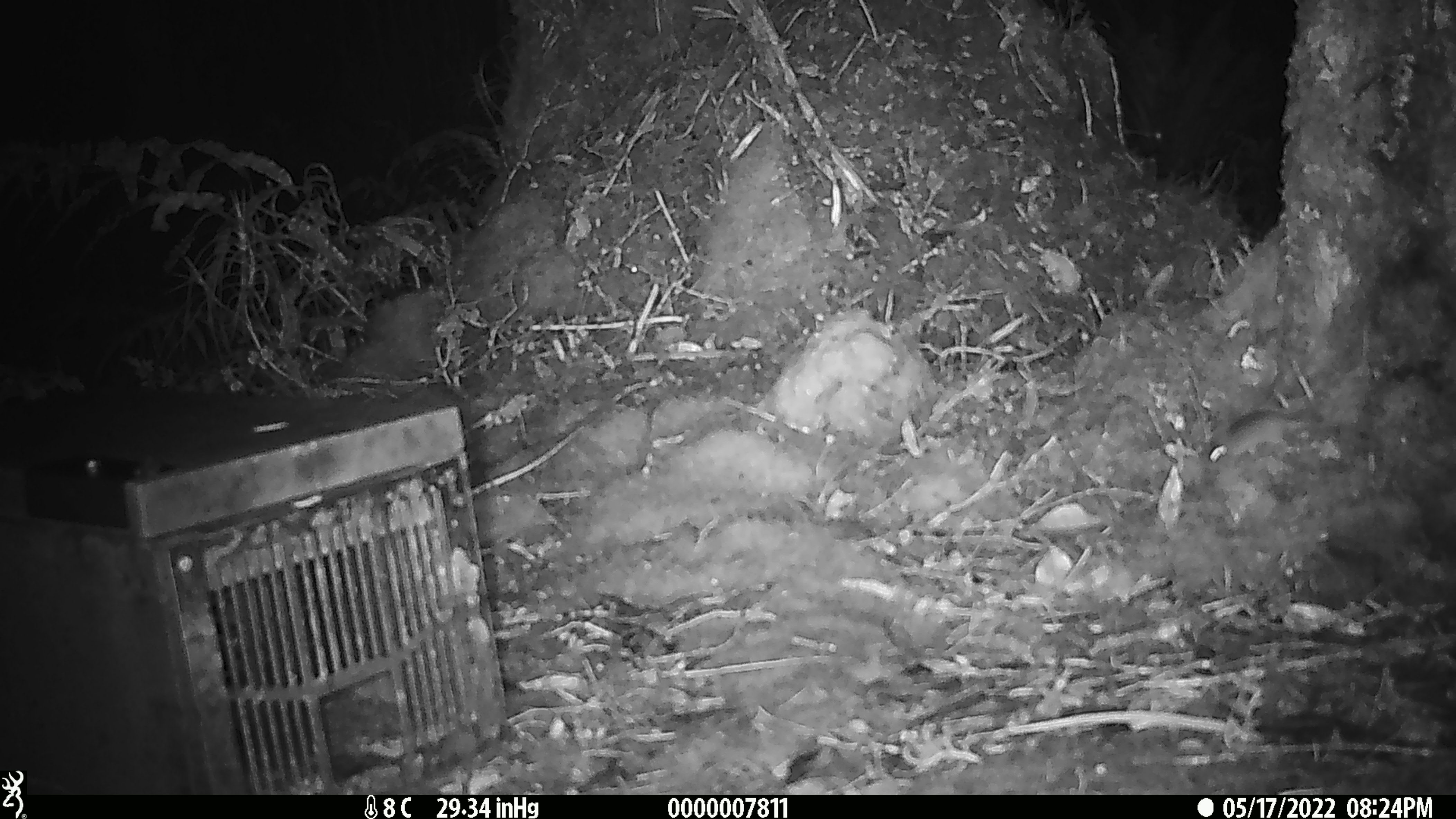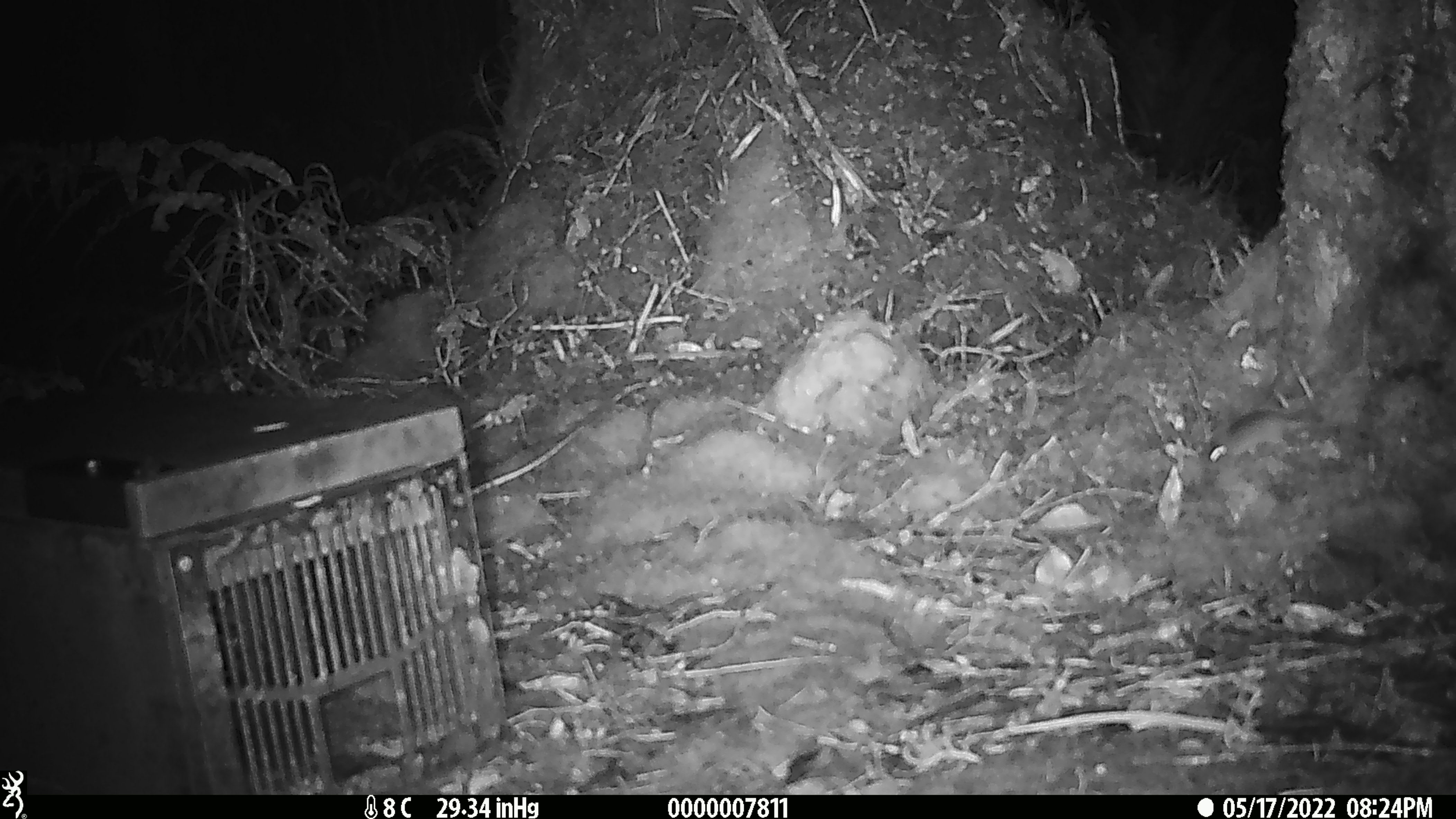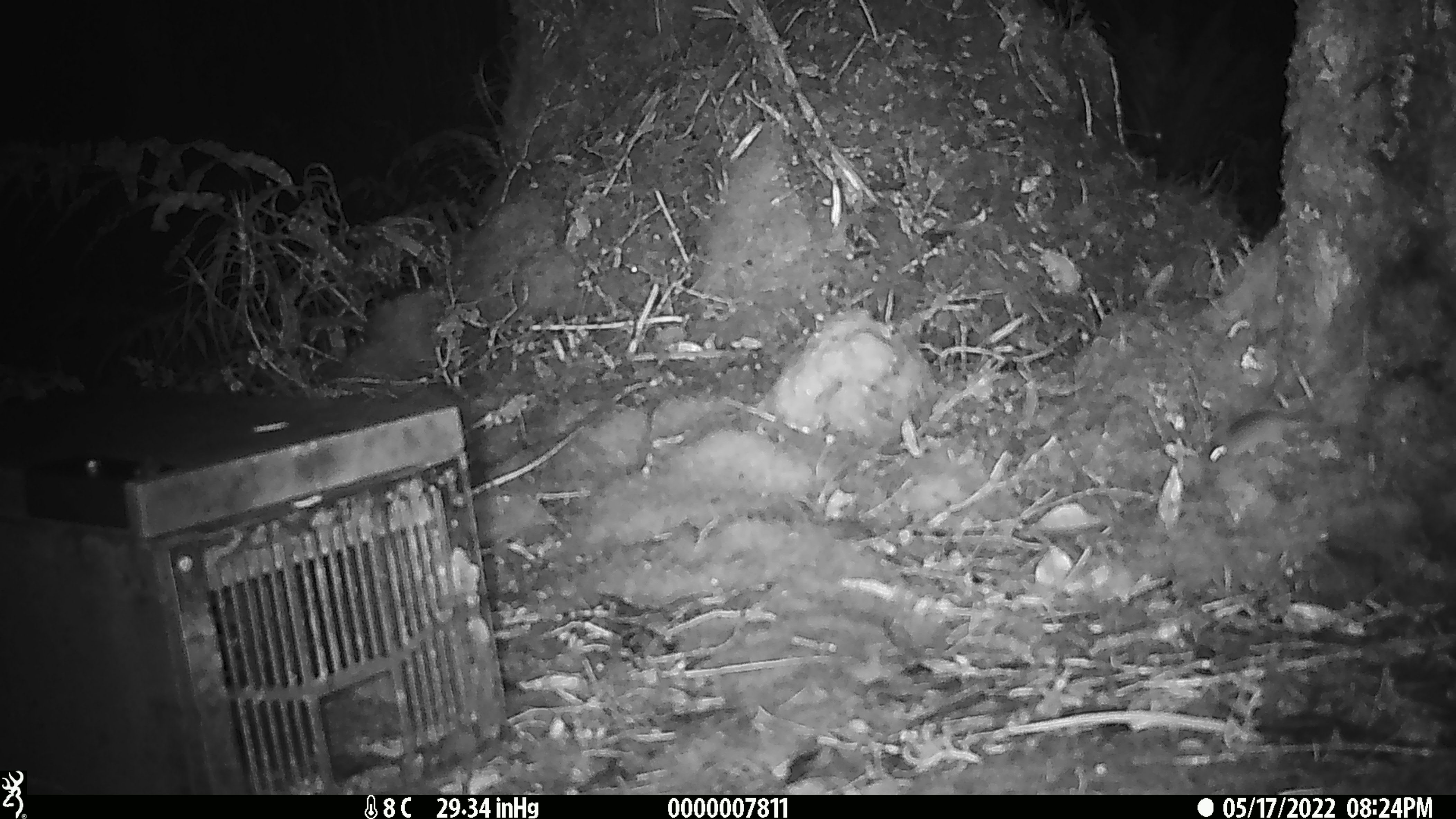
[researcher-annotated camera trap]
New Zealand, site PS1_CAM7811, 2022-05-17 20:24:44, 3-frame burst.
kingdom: Animalia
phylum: Chordata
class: Mammalia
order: Rodentia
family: Muridae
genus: Mus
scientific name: Mus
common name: mouse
Mouse (Mus).